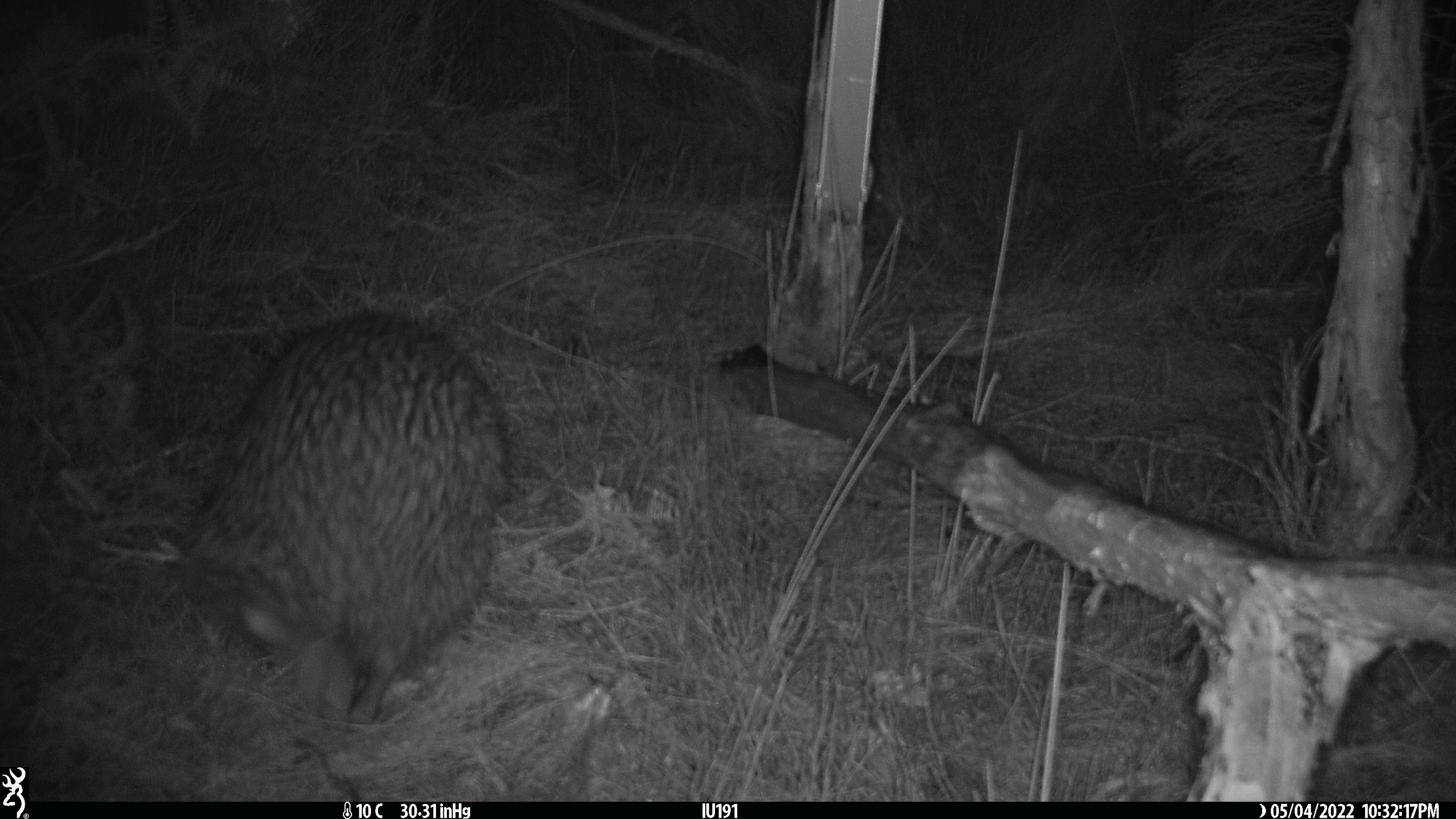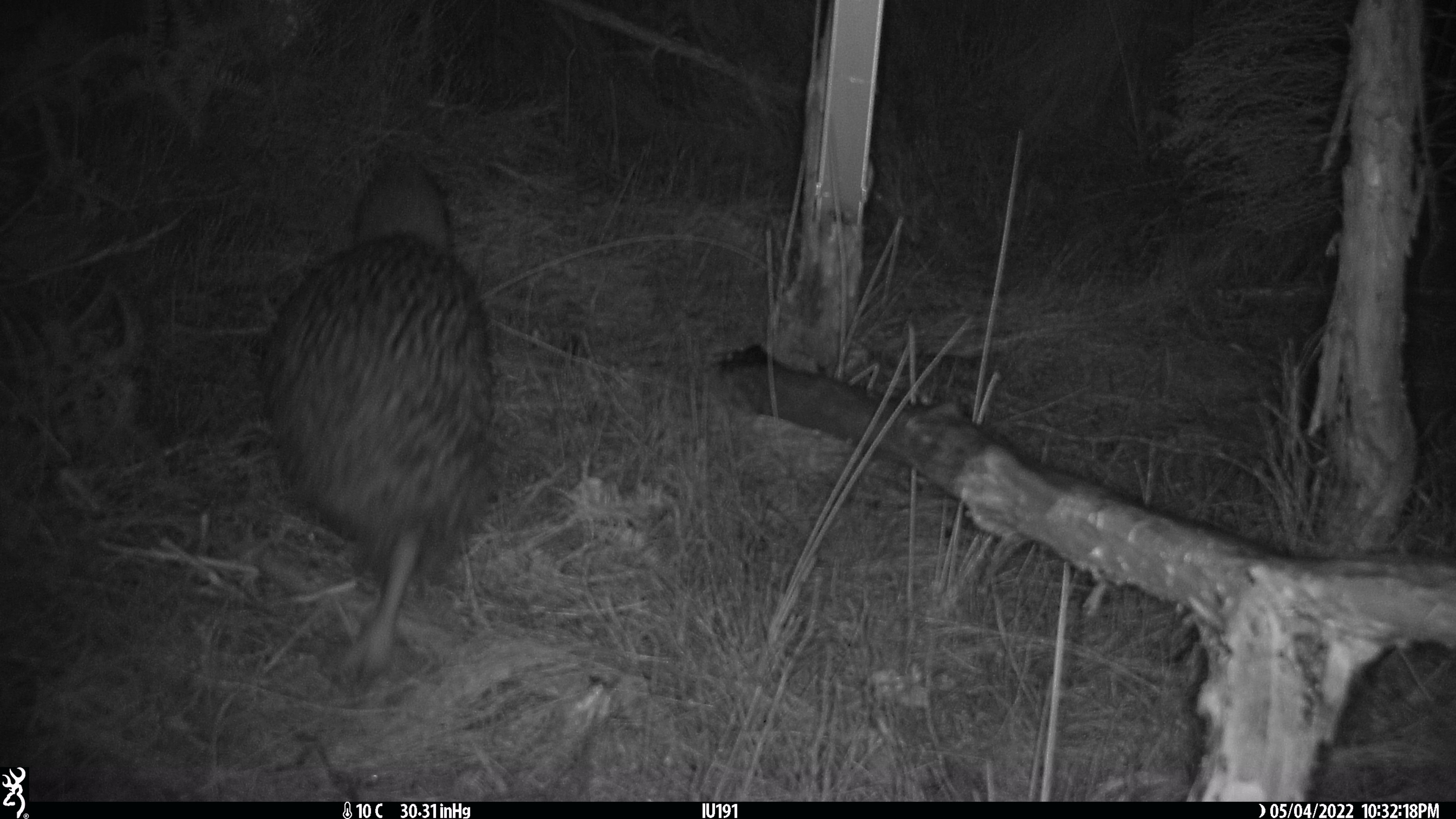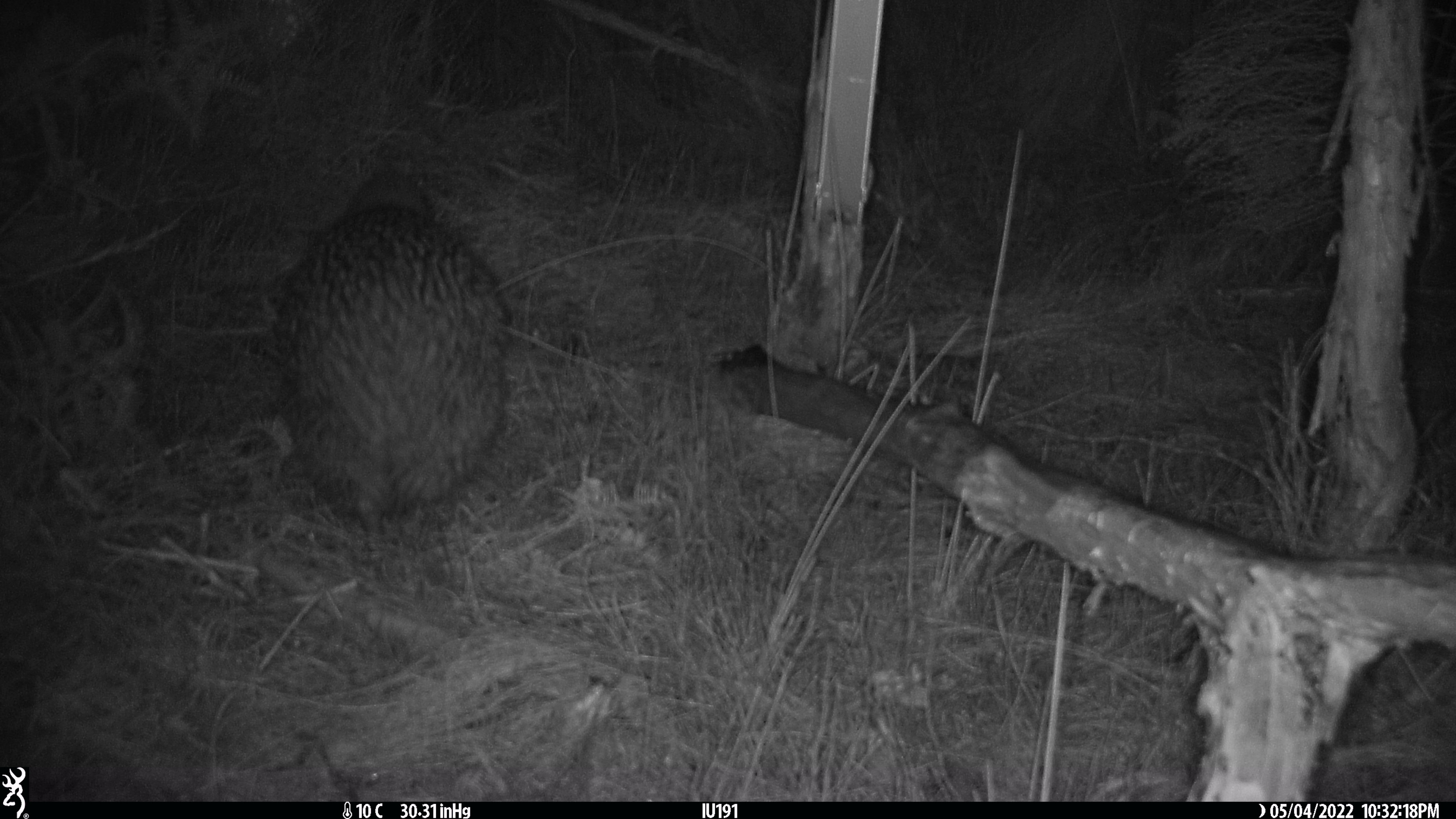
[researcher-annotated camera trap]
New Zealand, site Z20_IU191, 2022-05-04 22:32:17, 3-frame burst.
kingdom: Animalia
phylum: Chordata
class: Aves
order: Apterygiformes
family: Apterygidae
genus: Apteryx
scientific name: Apteryx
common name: kiwi